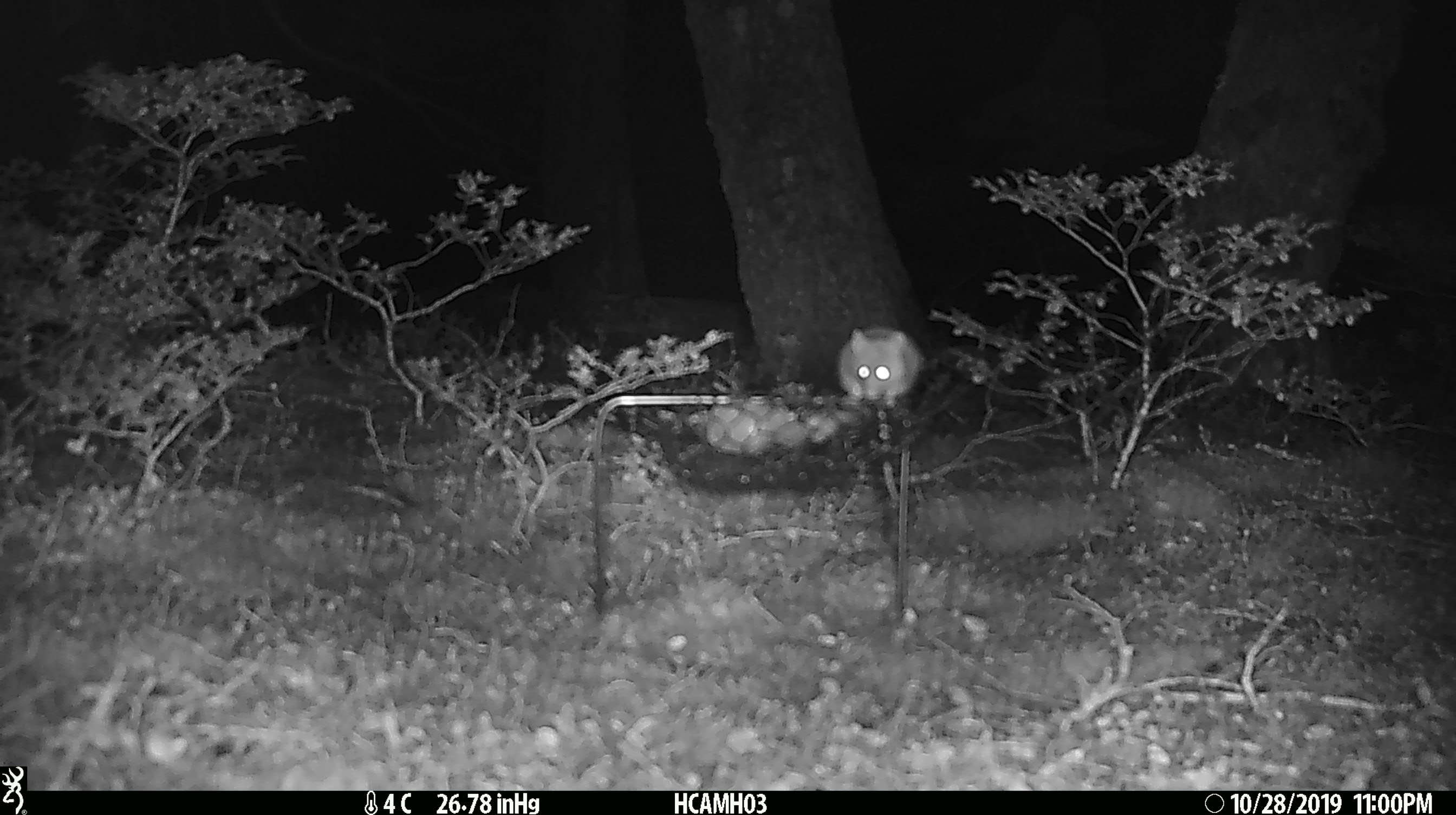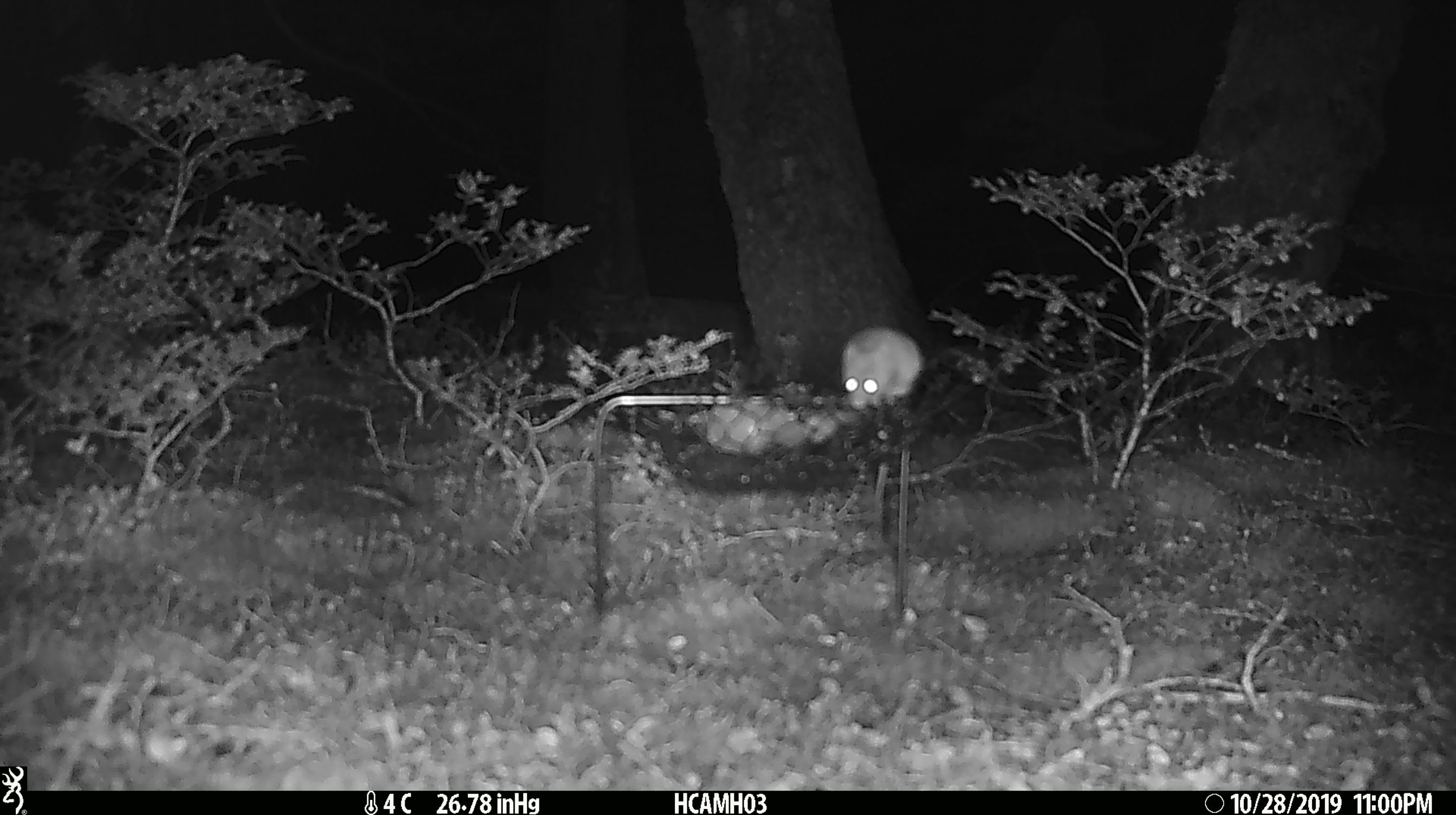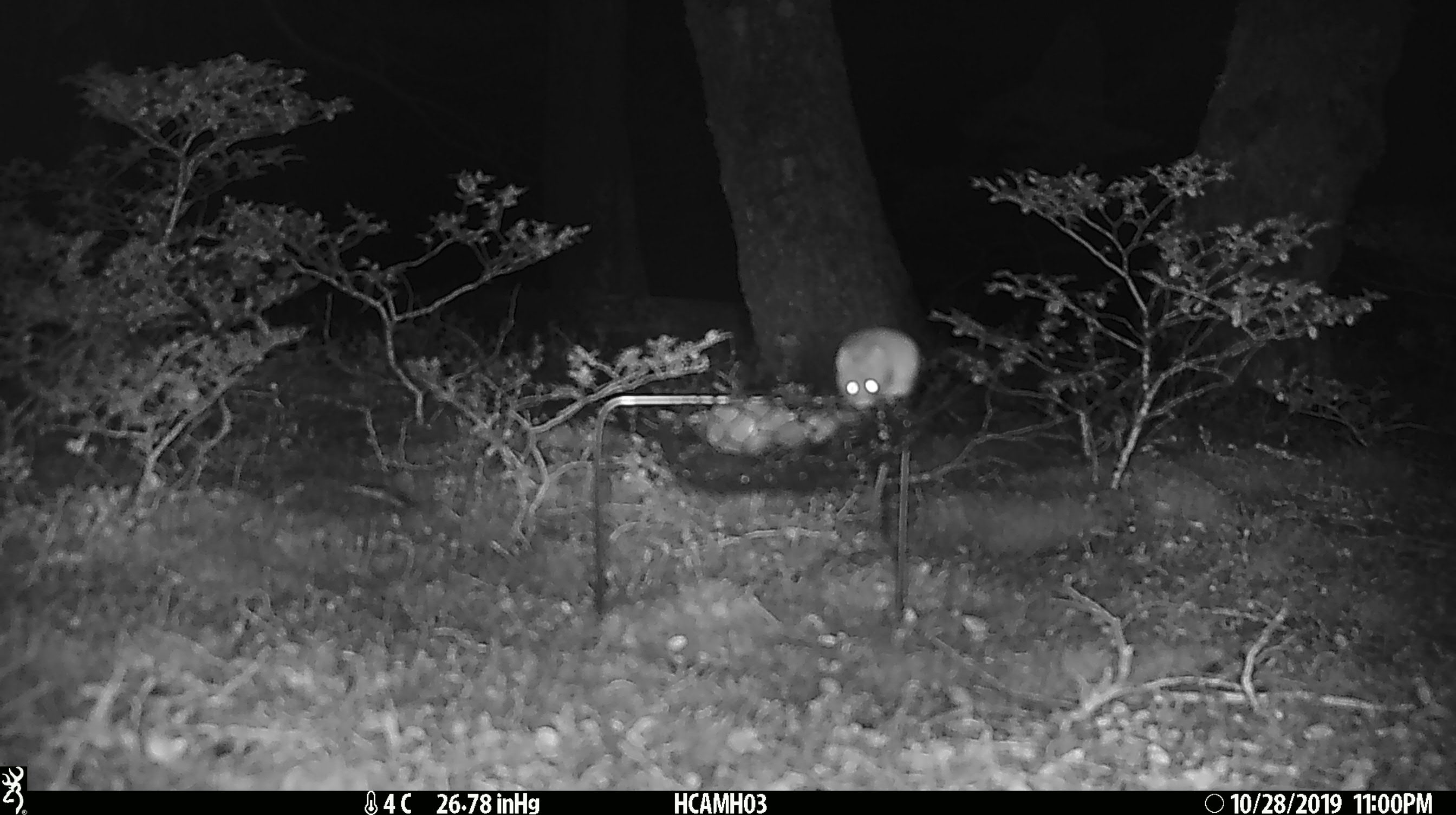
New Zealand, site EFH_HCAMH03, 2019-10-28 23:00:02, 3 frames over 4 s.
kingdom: Animalia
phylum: Chordata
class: Mammalia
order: Rodentia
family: Muridae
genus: Mus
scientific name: Mus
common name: mouse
Mouse (Mus).